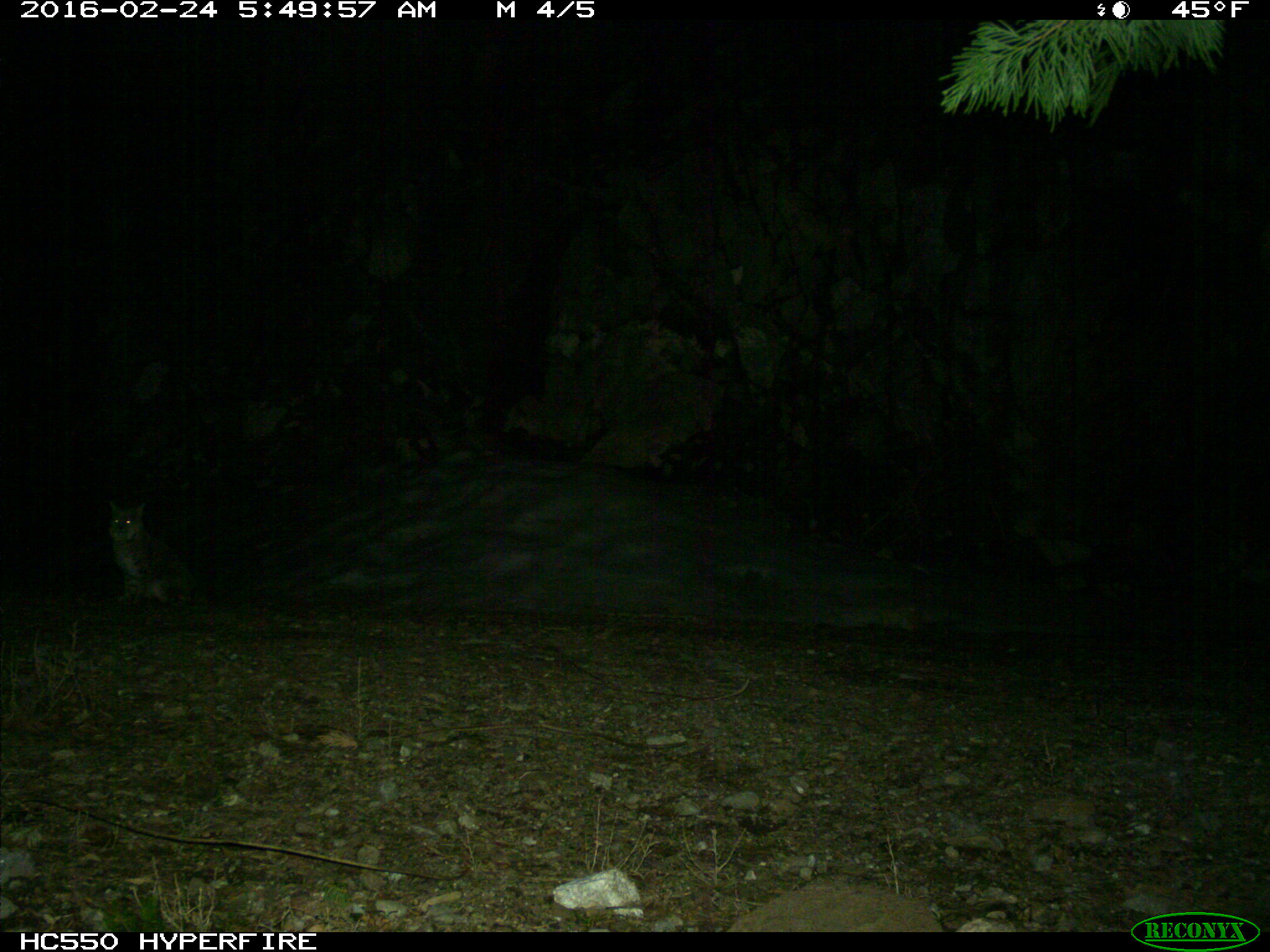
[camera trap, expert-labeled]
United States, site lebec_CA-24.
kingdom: Animalia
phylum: Chordata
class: Mammalia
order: Carnivora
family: Felidae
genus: Lynx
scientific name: Lynx rufus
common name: bobcat